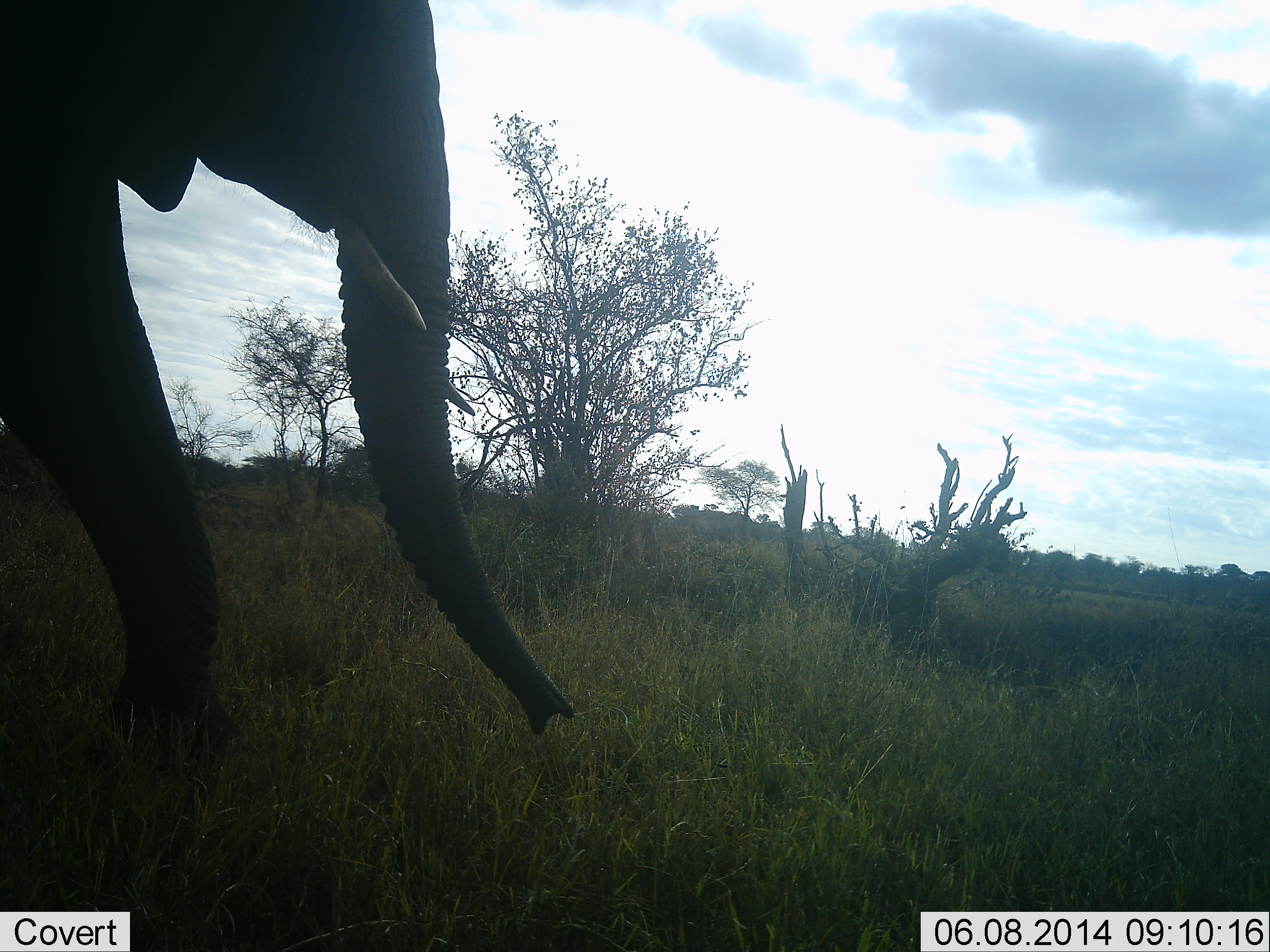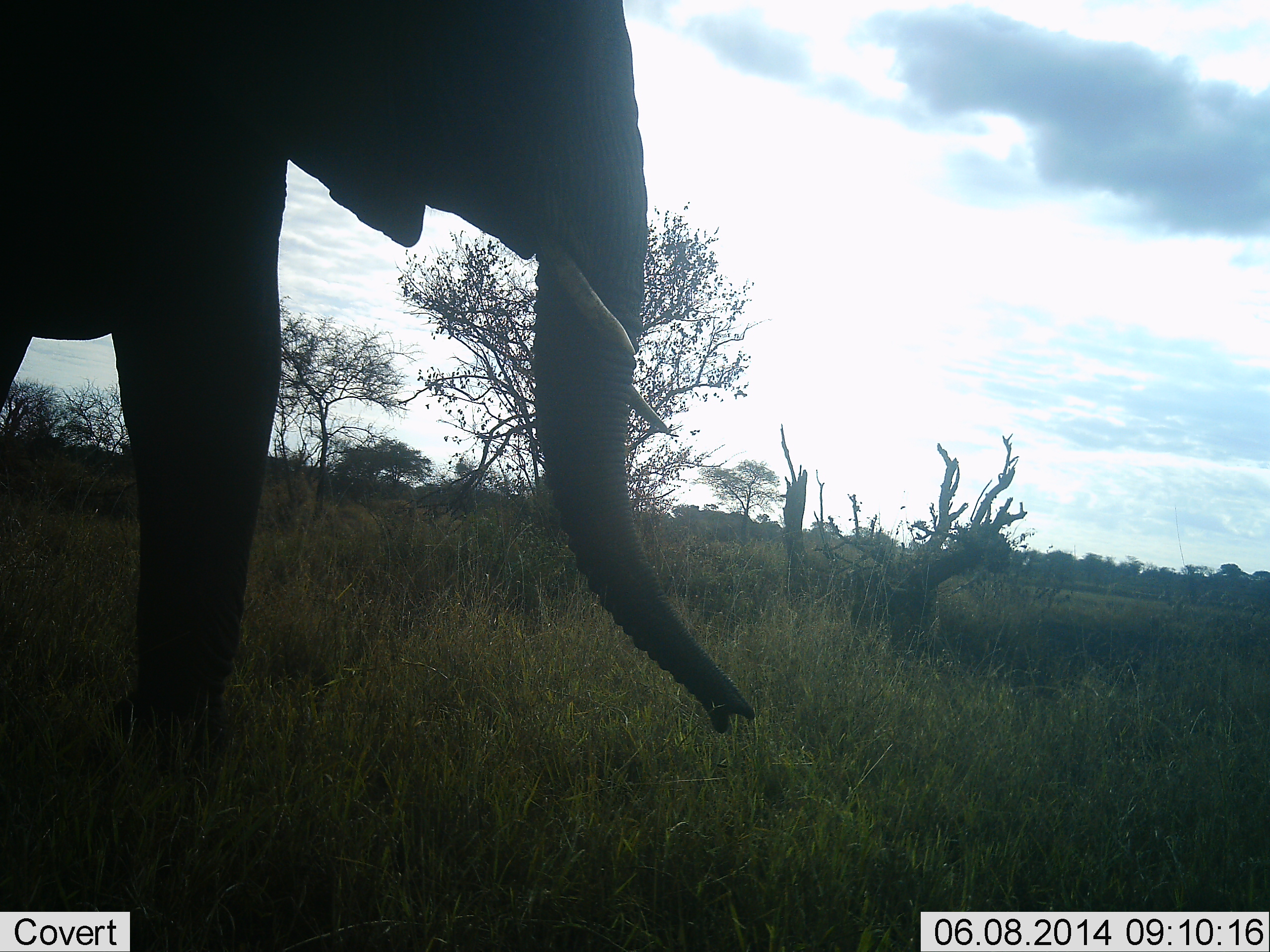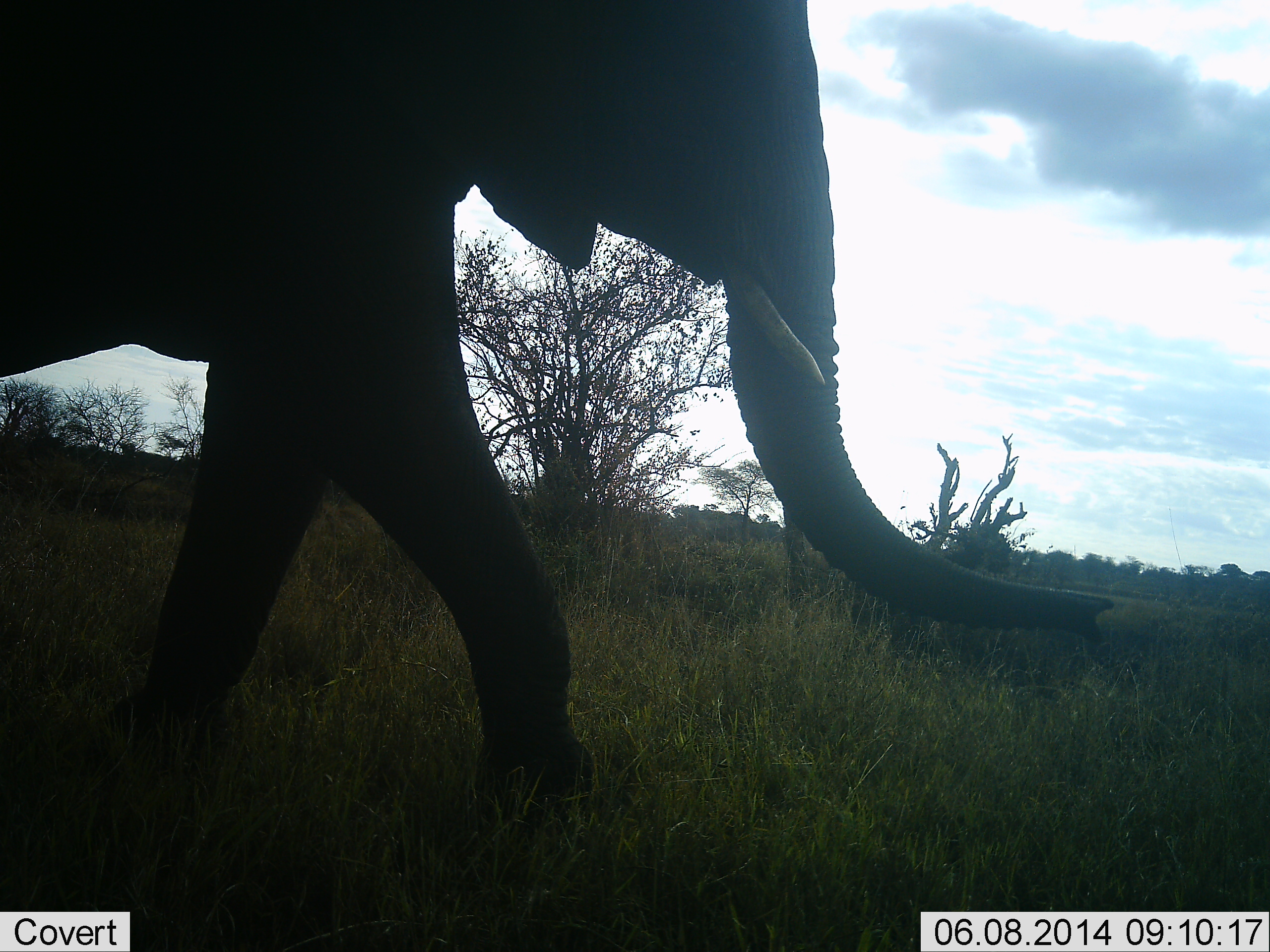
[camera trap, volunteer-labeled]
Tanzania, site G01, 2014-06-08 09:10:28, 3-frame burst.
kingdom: Animalia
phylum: Chordata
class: Mammalia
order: Proboscidea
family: Elephantidae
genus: Loxodonta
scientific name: Loxodonta africana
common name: african bush elephant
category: elephant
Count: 1.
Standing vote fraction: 0%.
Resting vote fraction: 0%.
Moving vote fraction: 100%.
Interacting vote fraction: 0%.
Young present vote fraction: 0%.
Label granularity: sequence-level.